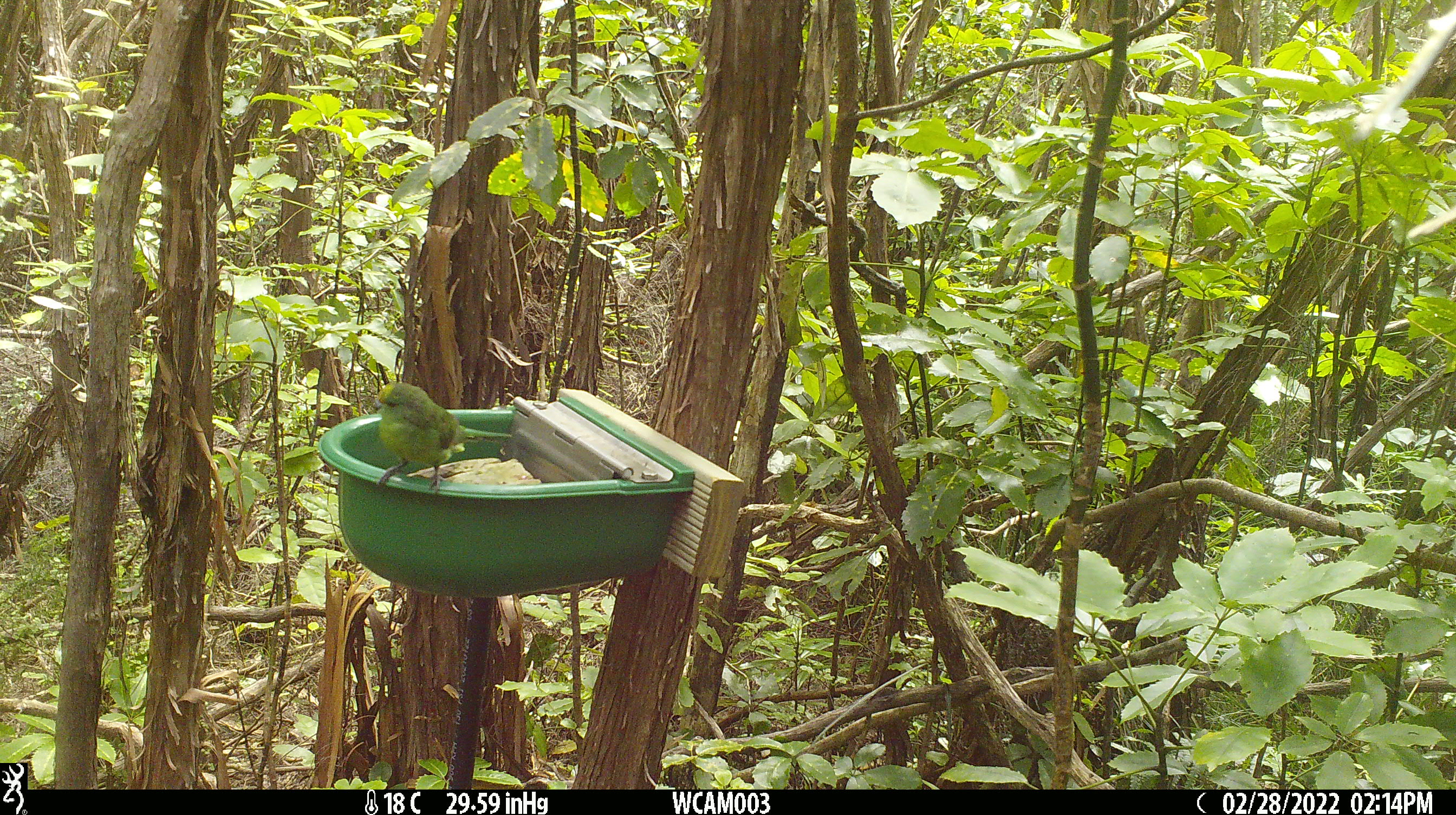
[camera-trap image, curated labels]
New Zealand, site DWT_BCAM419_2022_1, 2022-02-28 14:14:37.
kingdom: Animalia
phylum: Chordata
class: Aves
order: Psittaciformes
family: Psittaculidae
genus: Cyanoramphus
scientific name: Cyanoramphus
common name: parakeet